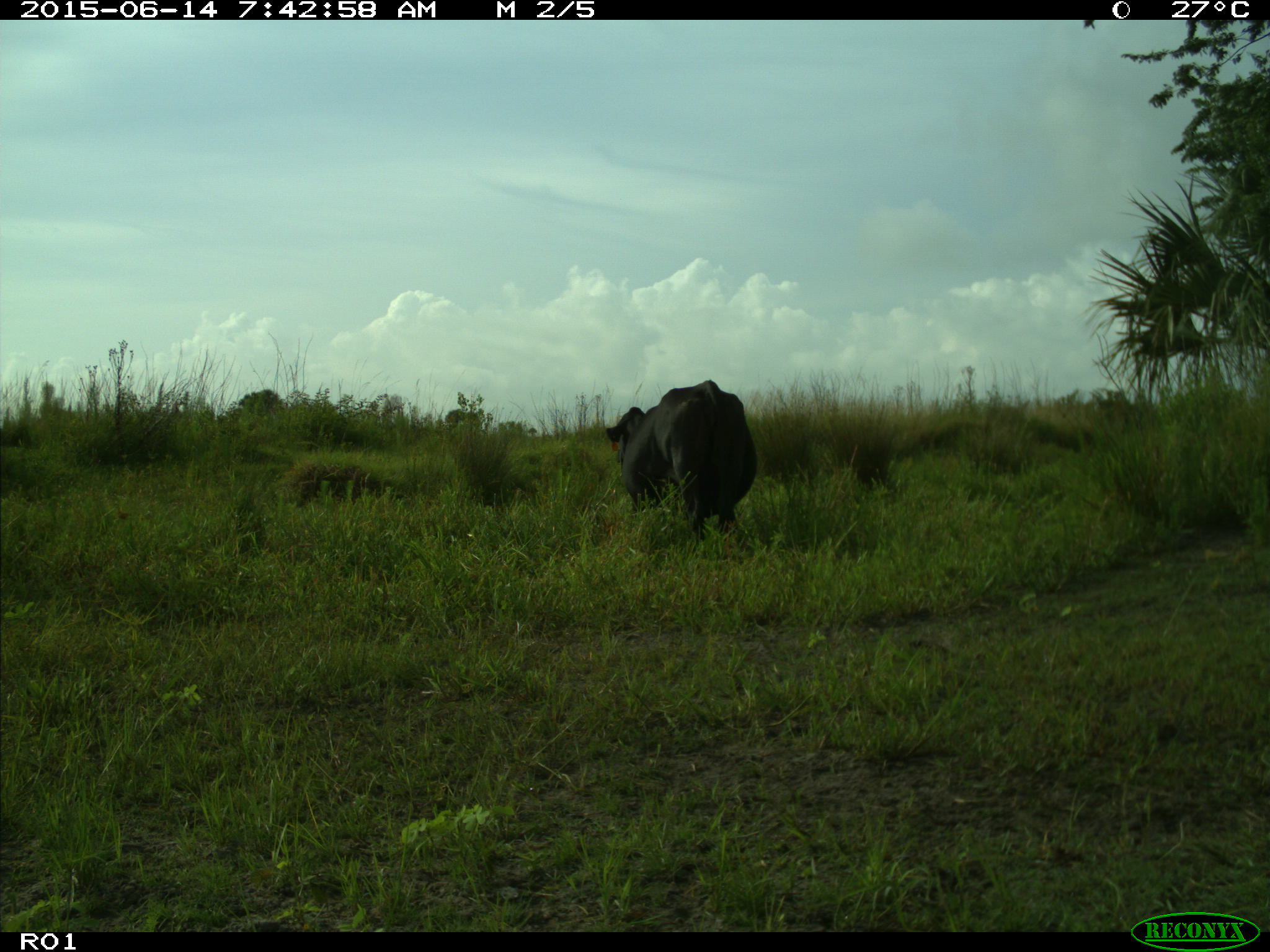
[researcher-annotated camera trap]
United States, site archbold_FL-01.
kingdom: Animalia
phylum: Chordata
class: Mammalia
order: Artiodactyla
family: Bovidae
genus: Bos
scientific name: Bos taurus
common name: domestic cow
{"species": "Bos taurus (domestic cow)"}